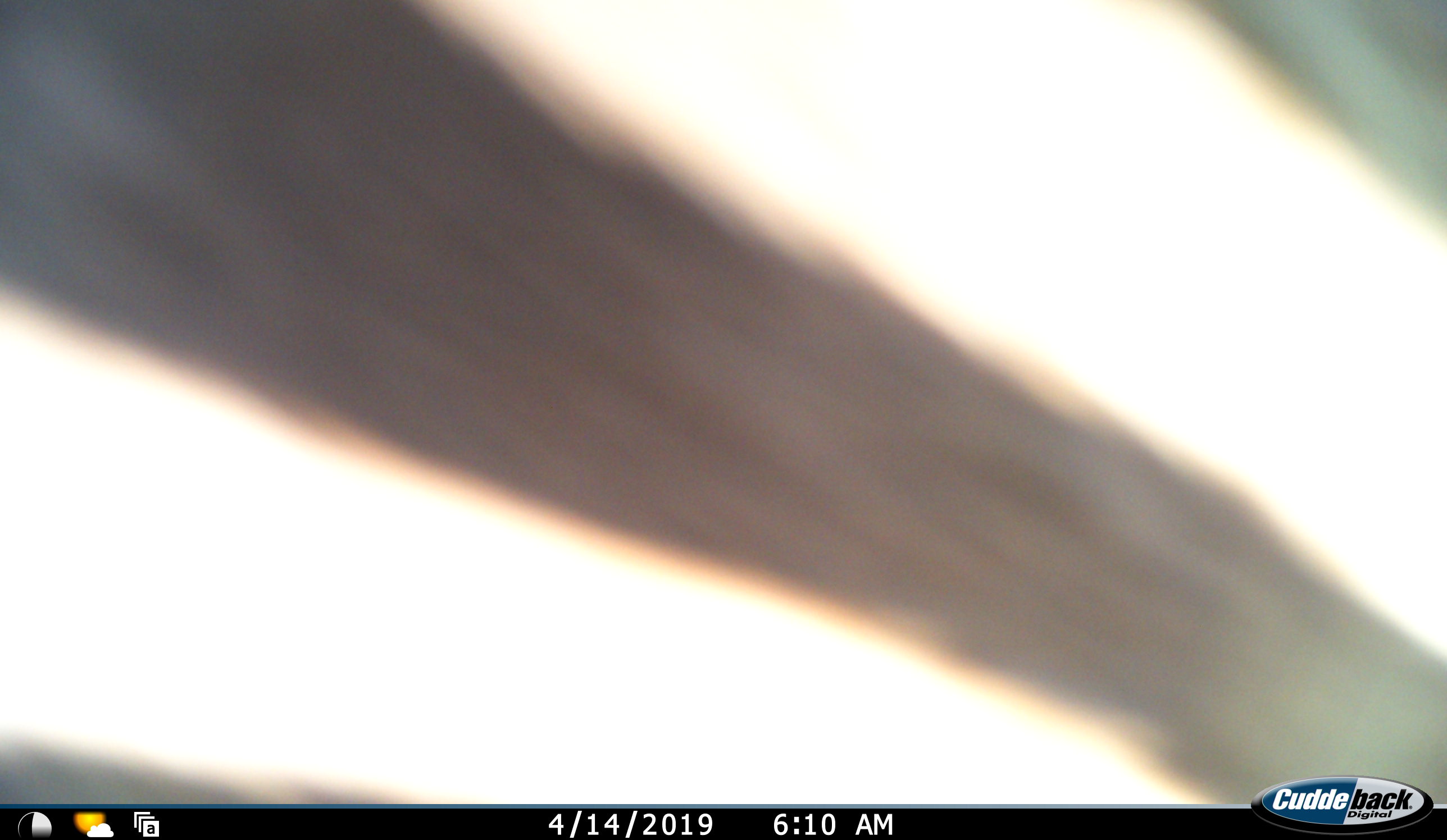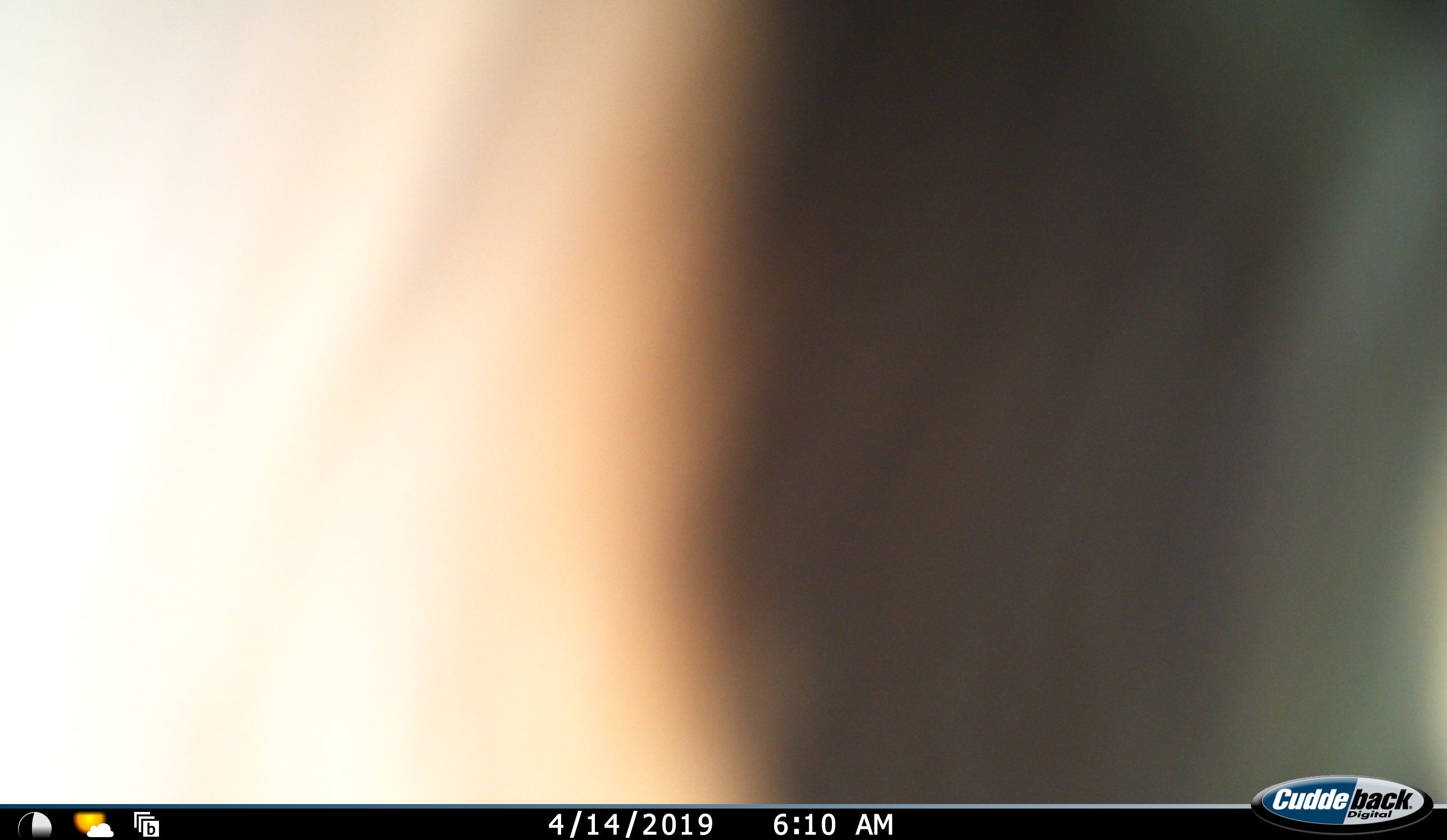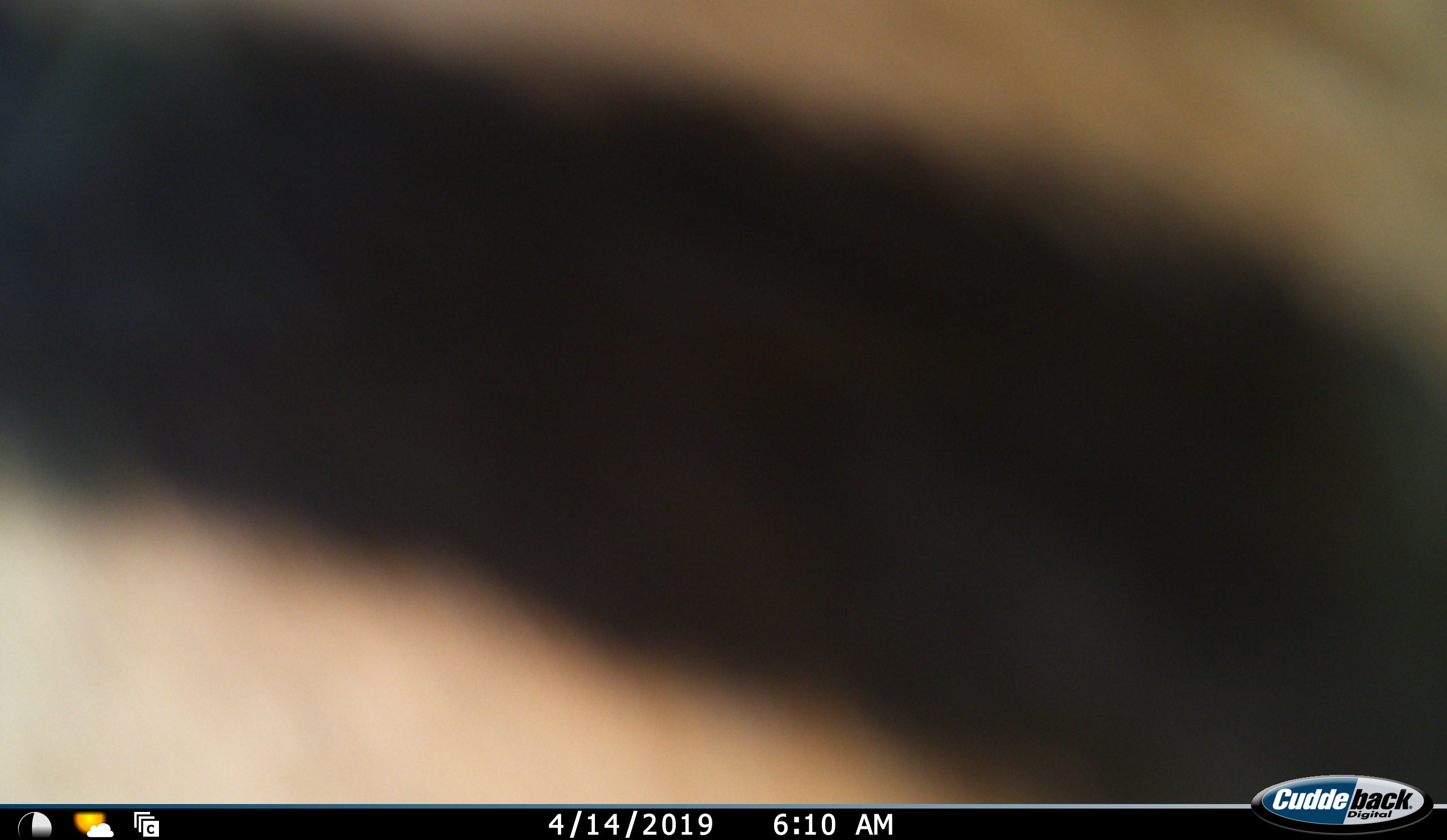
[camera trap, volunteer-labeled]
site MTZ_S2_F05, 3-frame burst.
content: unidentified animal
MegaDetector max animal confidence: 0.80